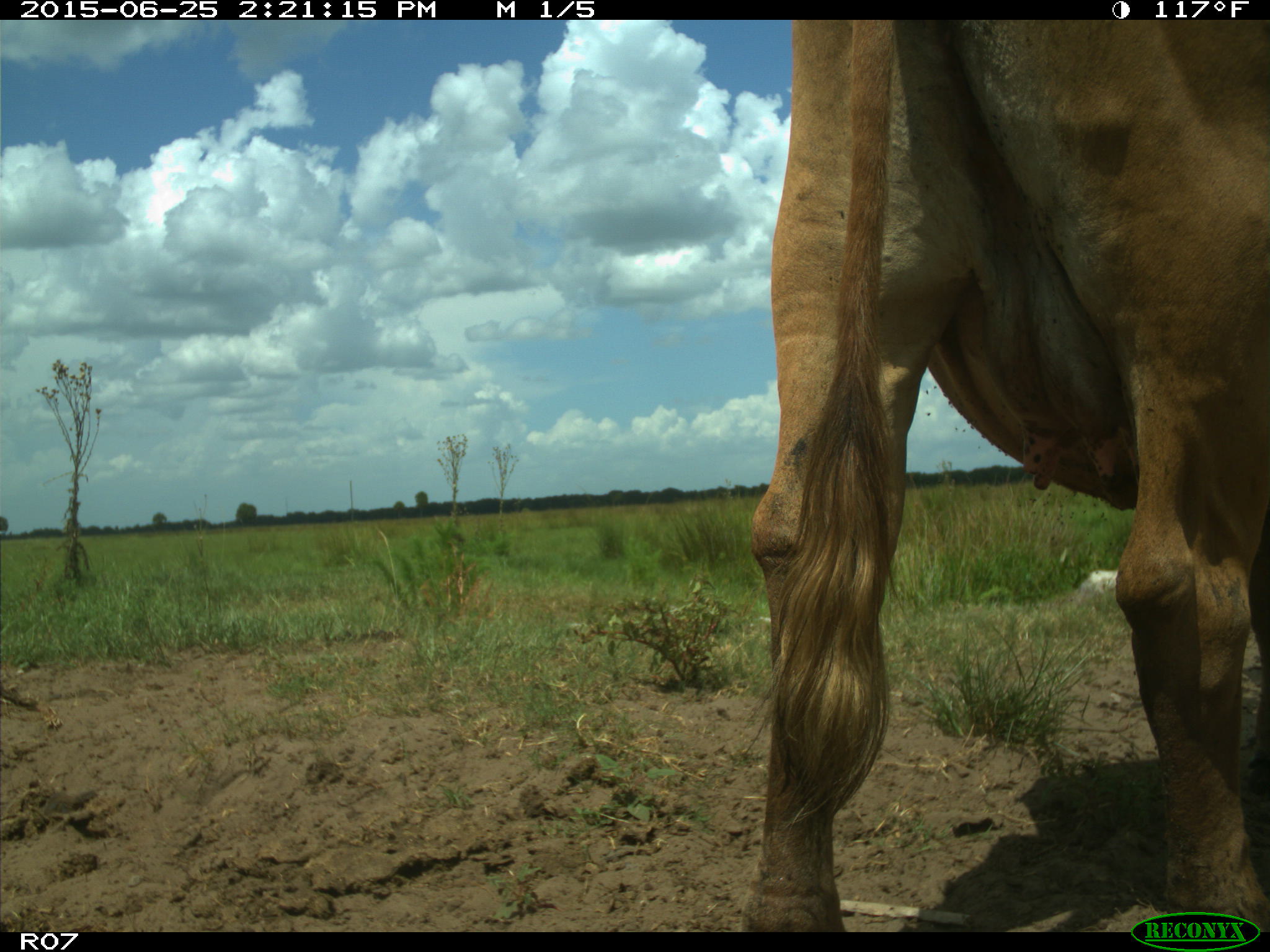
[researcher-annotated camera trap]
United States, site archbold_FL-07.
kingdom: Animalia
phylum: Chordata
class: Mammalia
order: Artiodactyla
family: Bovidae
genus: Bos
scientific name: Bos taurus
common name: domestic cow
Bos taurus (domestic cow).